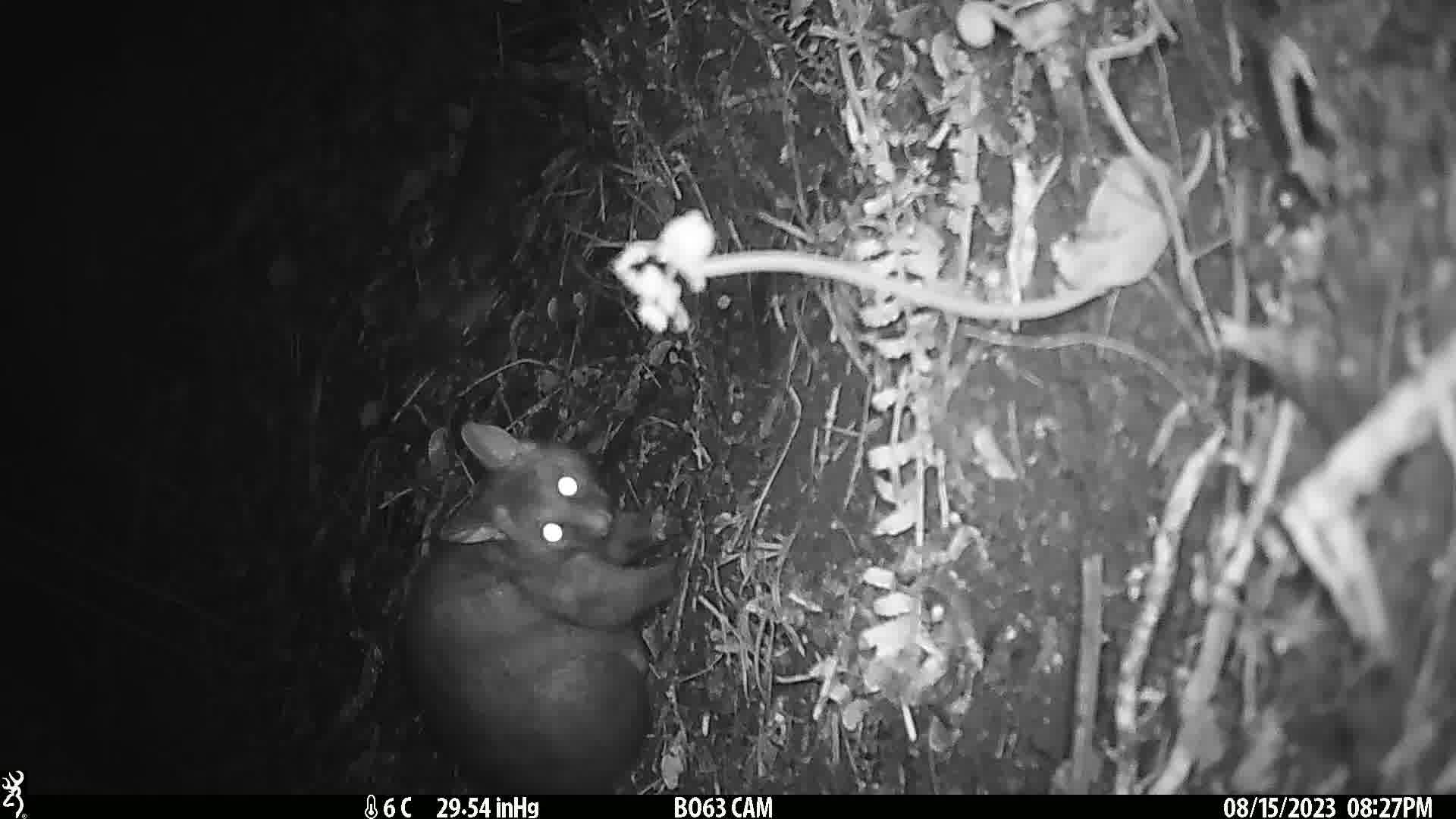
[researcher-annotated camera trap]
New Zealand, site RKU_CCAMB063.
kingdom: Animalia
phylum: Chordata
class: Mammalia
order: Diprotodontia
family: Phalangeridae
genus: Trichosurus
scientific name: Trichosurus vulpecula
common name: common brushtail possum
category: possum